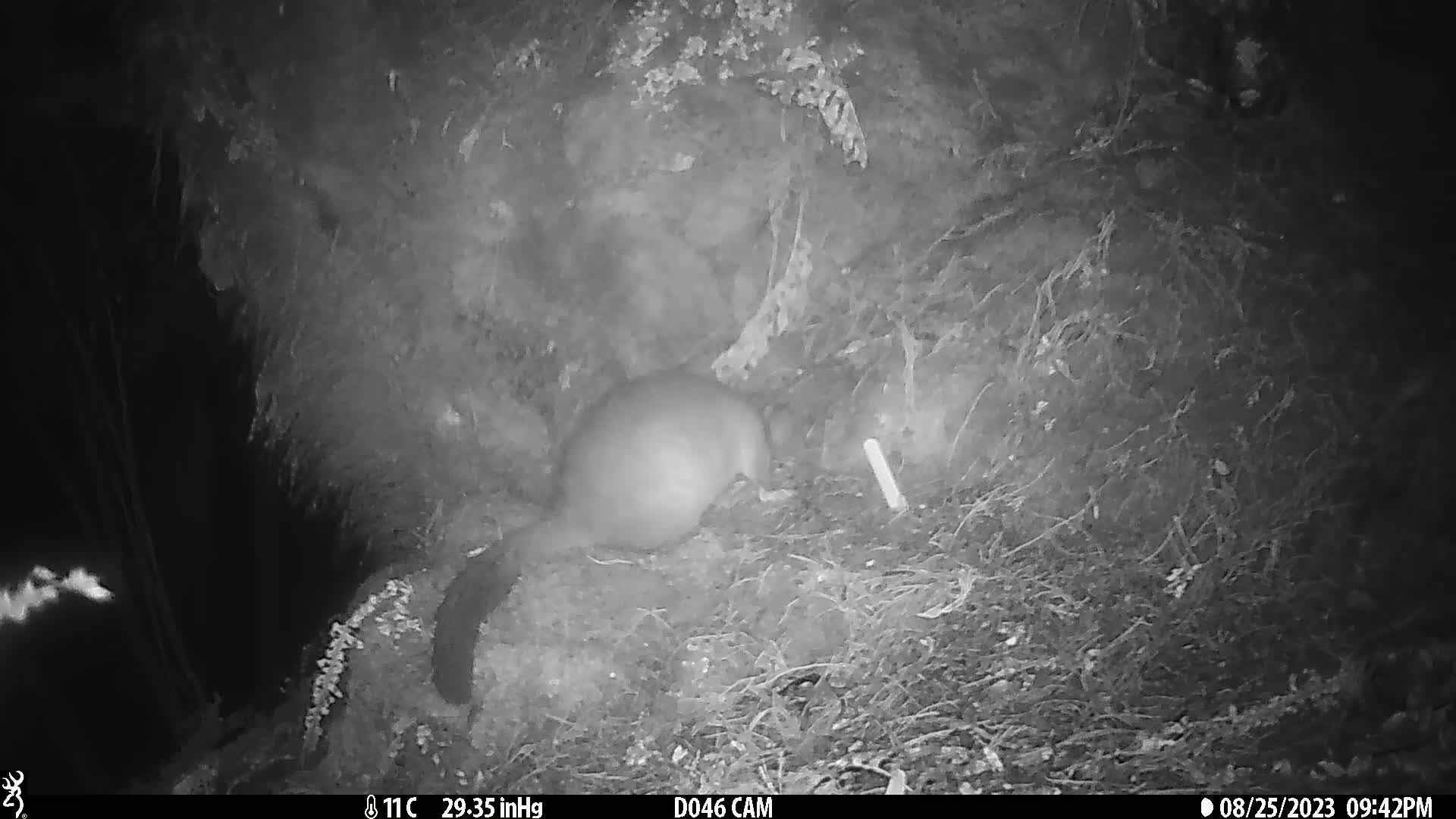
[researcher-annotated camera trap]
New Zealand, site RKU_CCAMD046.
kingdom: Animalia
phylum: Chordata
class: Mammalia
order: Diprotodontia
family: Phalangeridae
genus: Trichosurus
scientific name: Trichosurus vulpecula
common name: common brushtail possum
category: possum